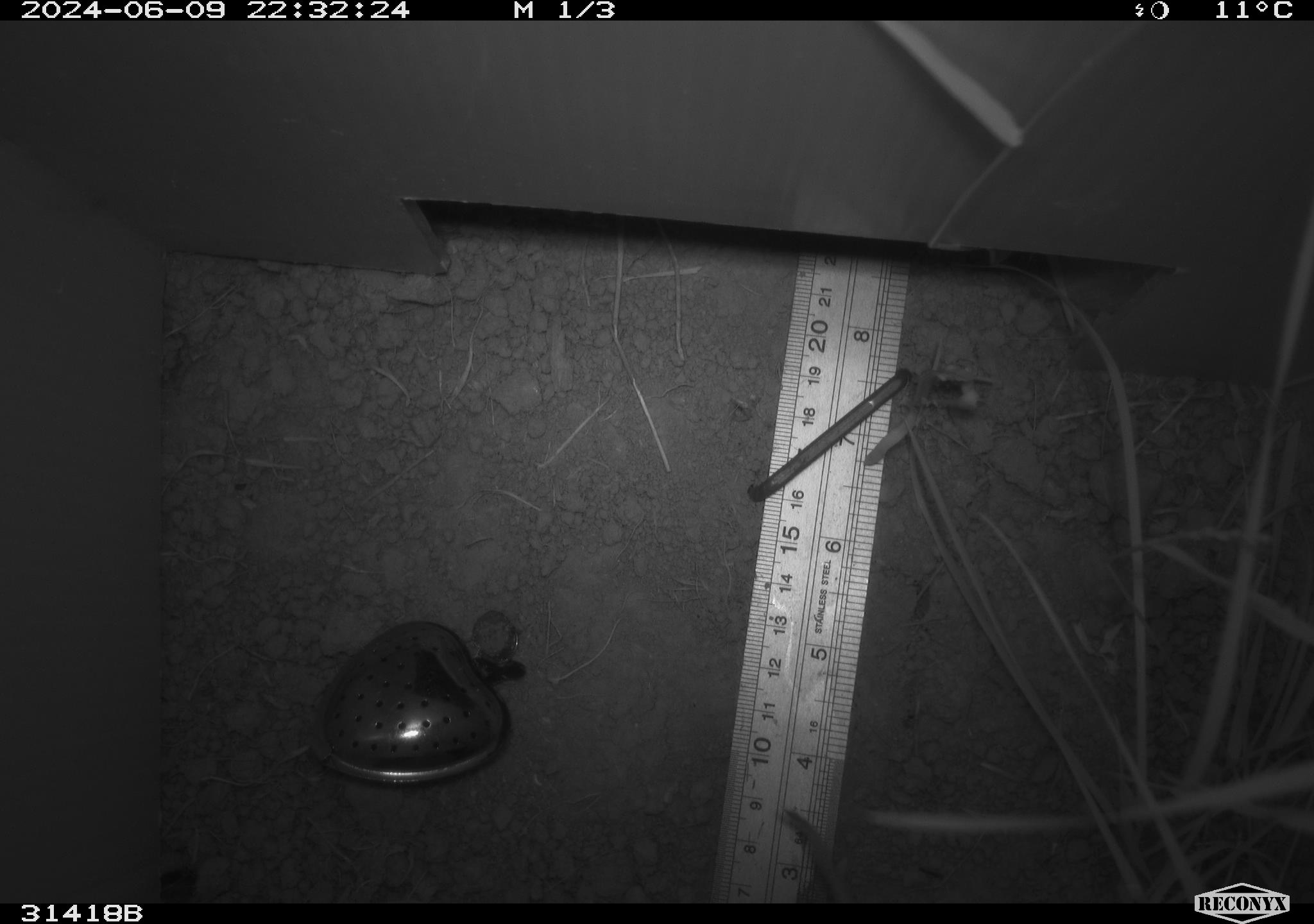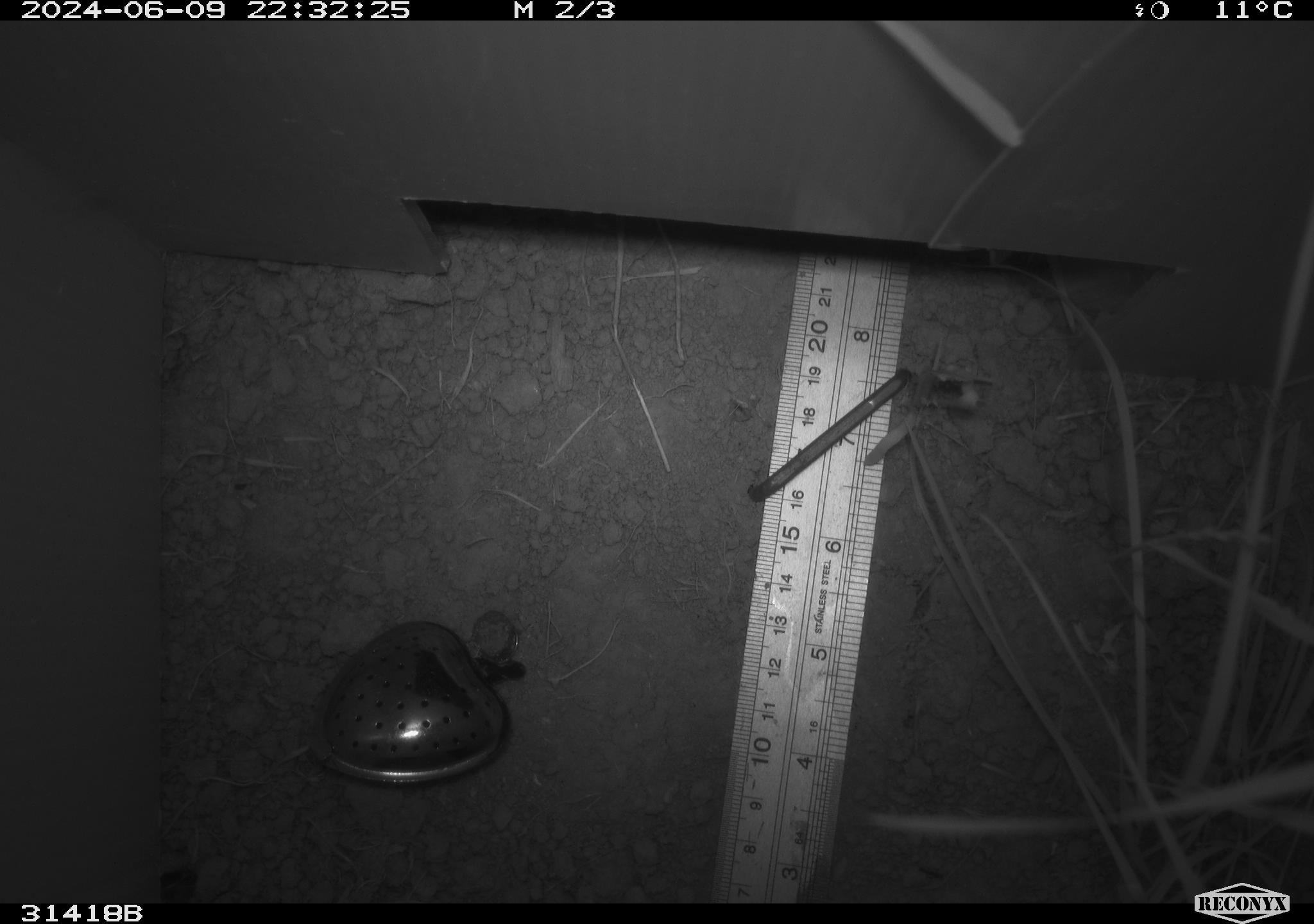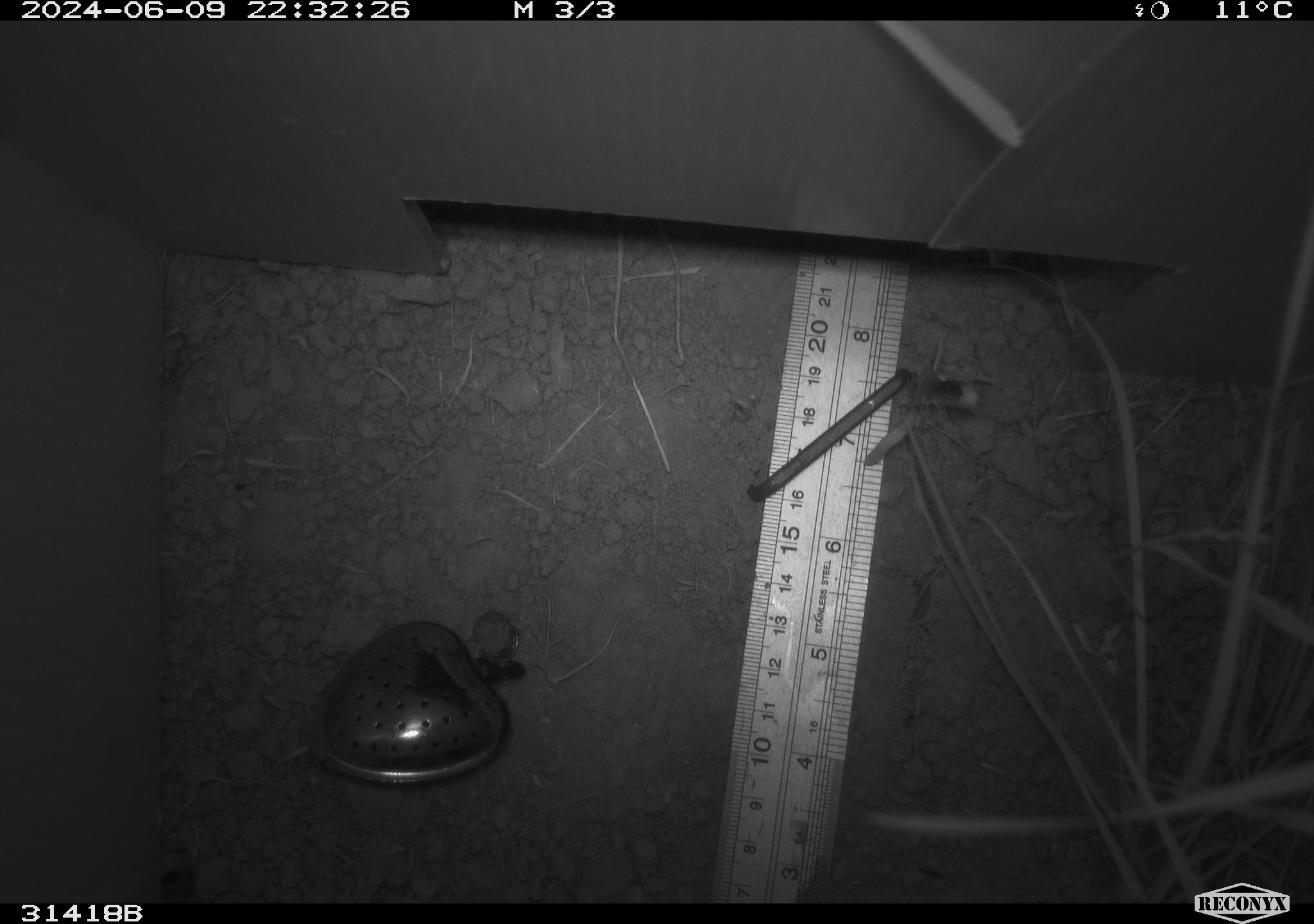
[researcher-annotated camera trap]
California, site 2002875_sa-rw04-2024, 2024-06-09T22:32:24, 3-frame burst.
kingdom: Animalia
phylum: Chordata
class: Mammalia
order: Rodentia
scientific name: Rodentia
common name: rodent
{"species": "rodent (Rodentia)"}